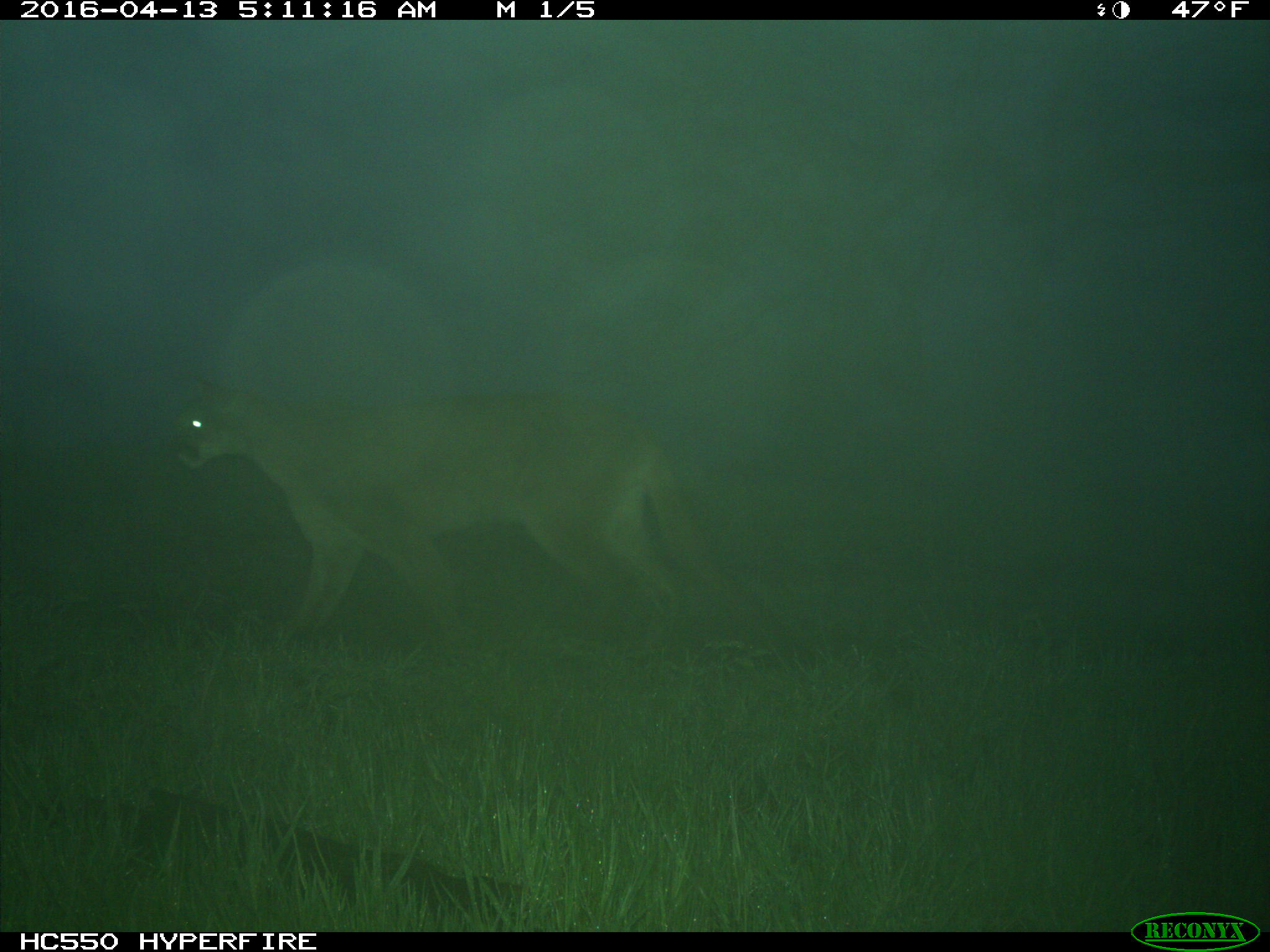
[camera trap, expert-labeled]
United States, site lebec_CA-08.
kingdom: Animalia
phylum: Chordata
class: Mammalia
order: Carnivora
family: Felidae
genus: Puma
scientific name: Puma concolor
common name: mountain lion